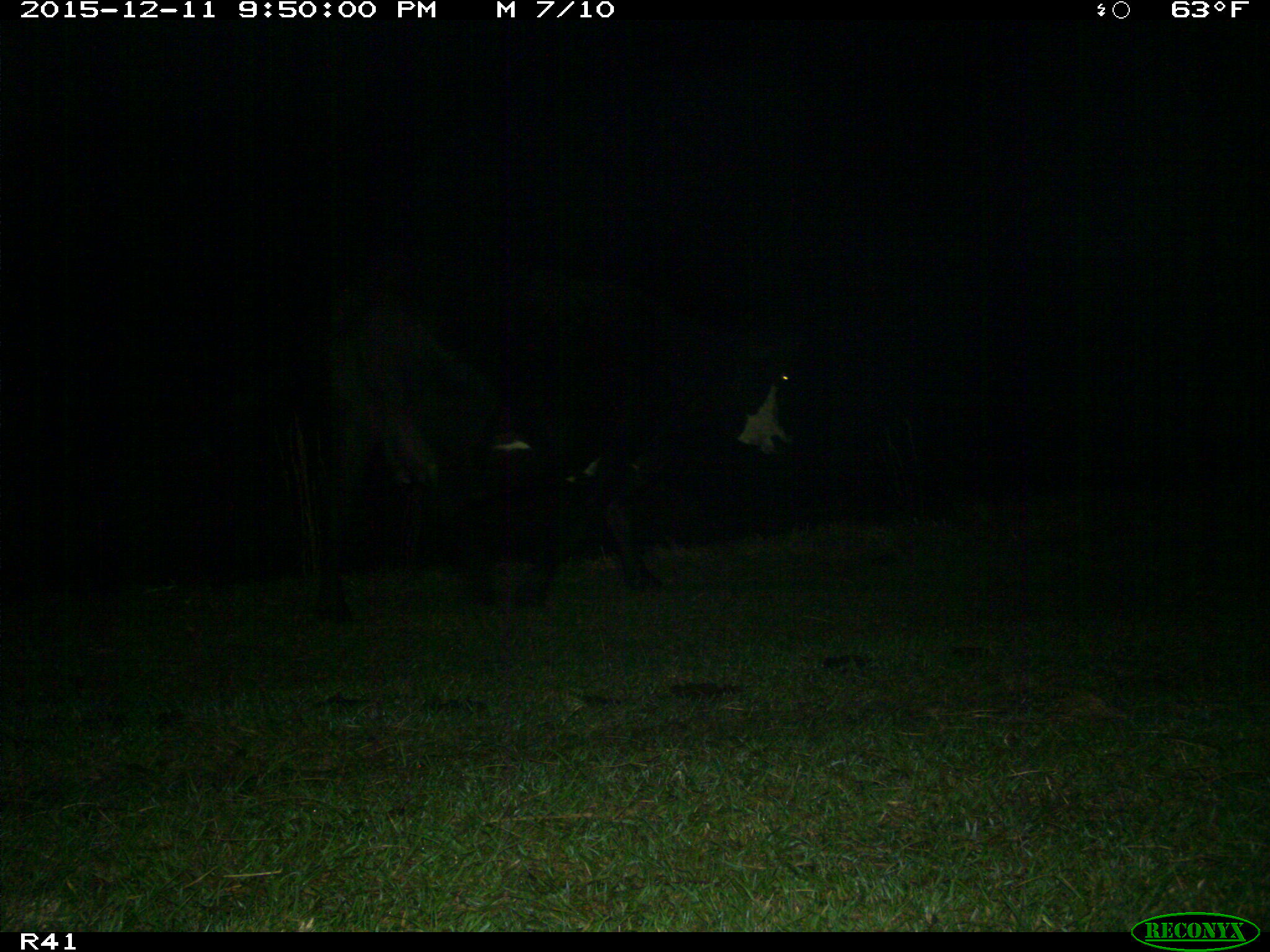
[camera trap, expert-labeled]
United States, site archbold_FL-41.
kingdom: Animalia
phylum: Chordata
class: Mammalia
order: Artiodactyla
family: Bovidae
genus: Bos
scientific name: Bos taurus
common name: domestic cow